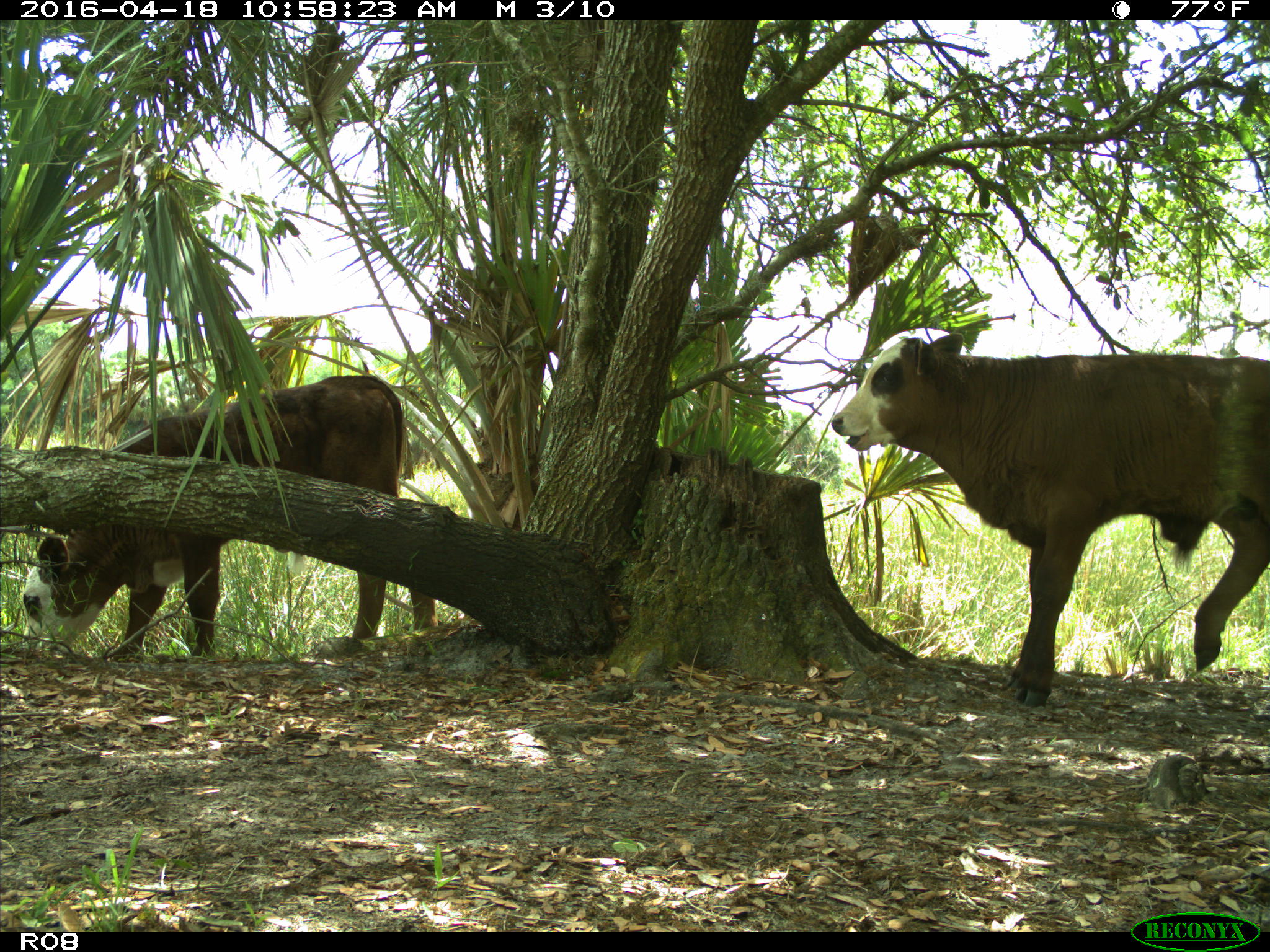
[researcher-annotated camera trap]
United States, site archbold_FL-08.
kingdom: Animalia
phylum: Chordata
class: Mammalia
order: Artiodactyla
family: Bovidae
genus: Bos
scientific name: Bos taurus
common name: domestic cow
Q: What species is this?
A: Bos taurus (domestic cow).